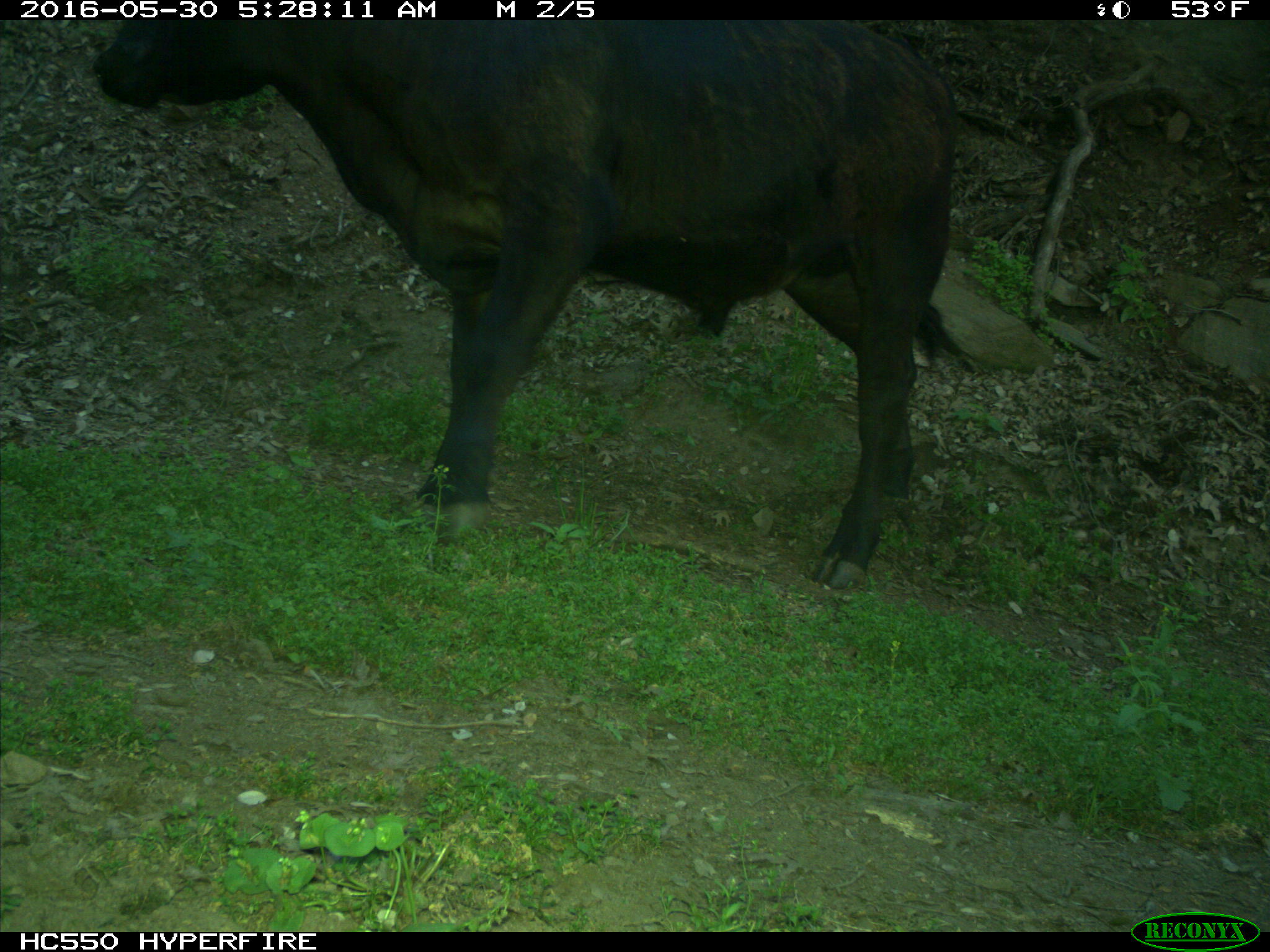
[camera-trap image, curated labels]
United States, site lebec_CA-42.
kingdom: Animalia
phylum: Chordata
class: Mammalia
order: Artiodactyla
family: Bovidae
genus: Bos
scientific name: Bos taurus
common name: domestic cow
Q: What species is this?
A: Bos taurus (domestic cow).